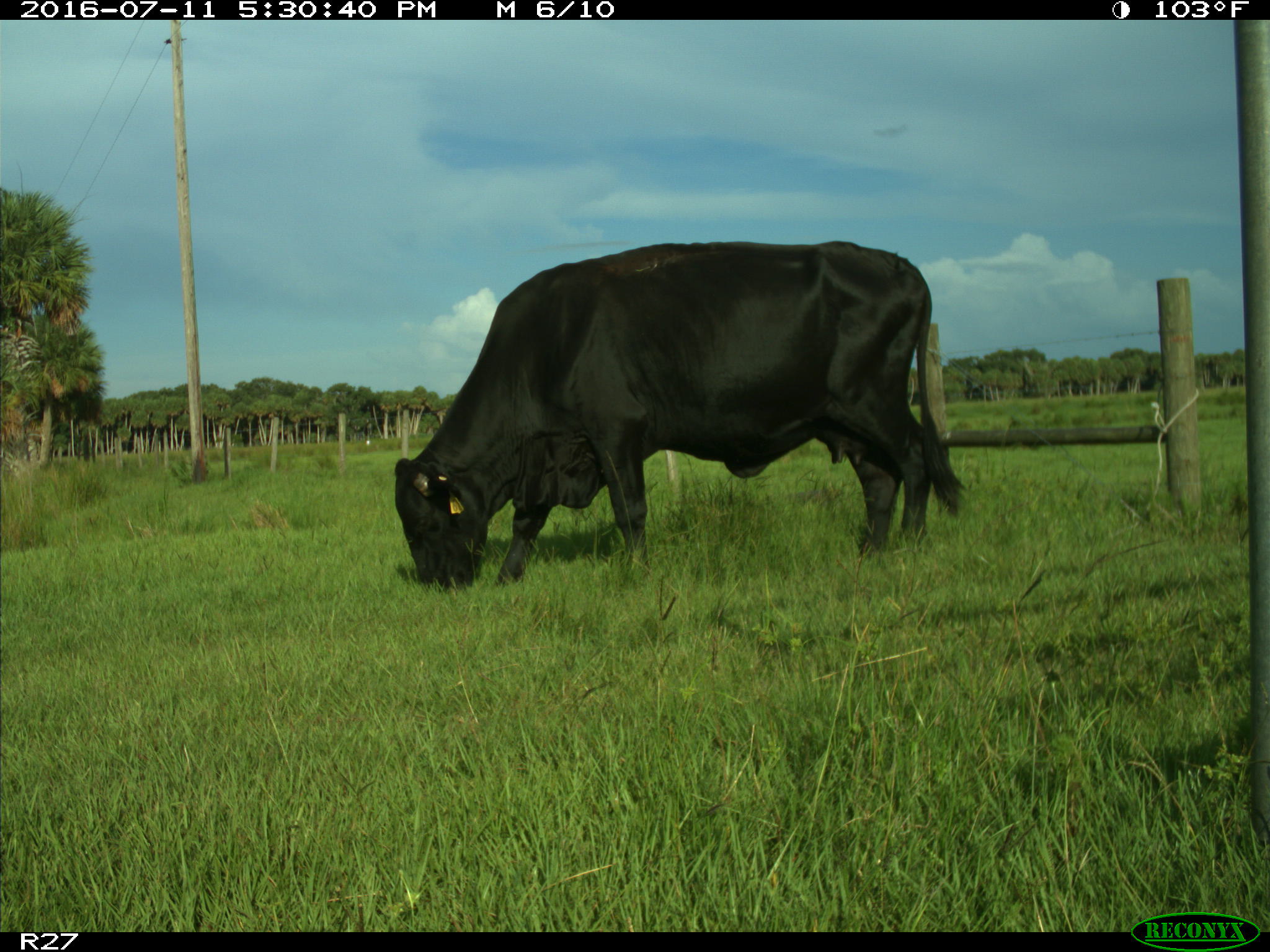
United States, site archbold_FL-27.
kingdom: Animalia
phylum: Chordata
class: Mammalia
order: Artiodactyla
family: Bovidae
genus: Bos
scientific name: Bos taurus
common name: domestic cow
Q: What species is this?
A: Bos taurus (domestic cow).